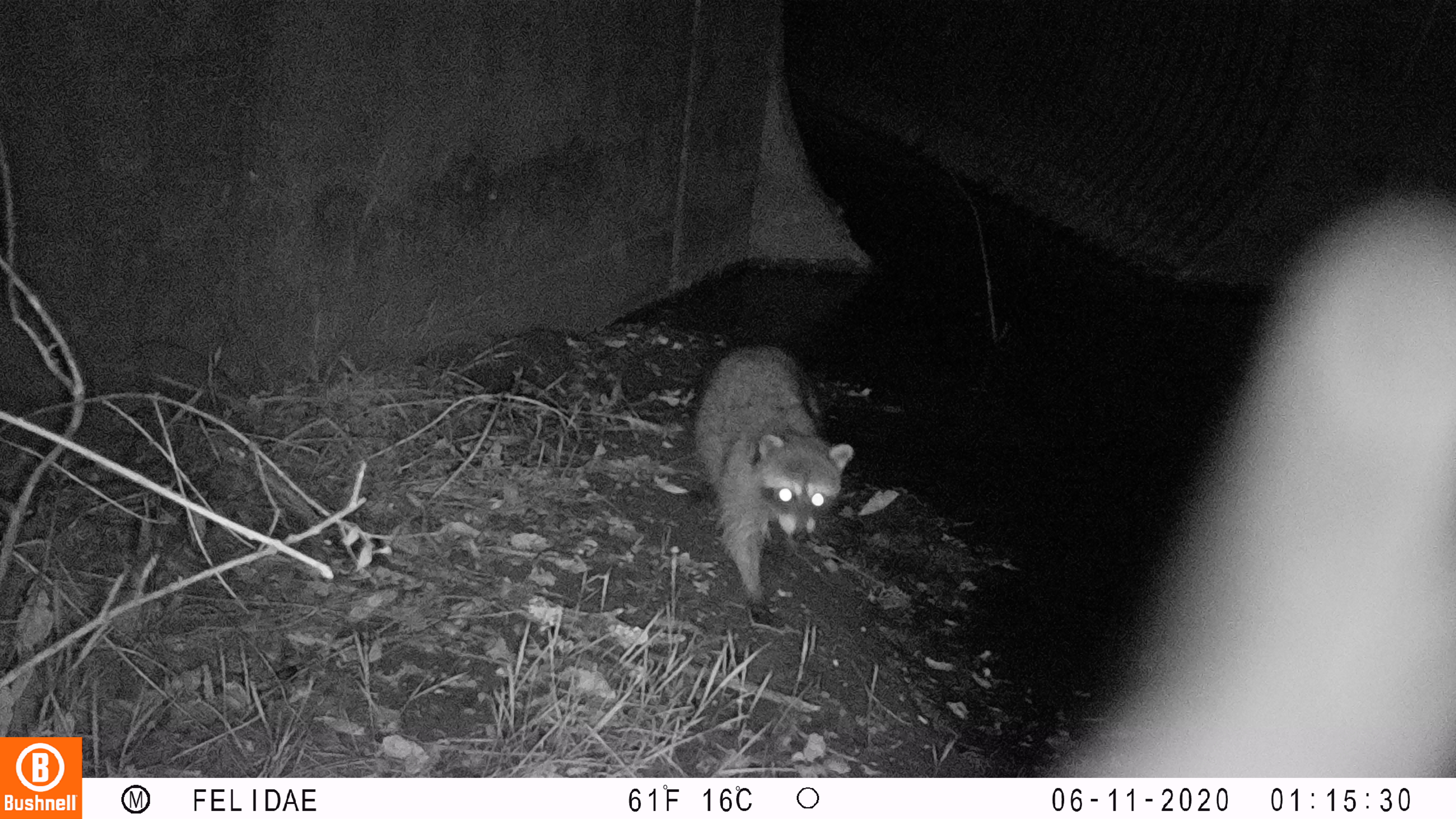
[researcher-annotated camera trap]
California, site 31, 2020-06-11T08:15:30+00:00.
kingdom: Animalia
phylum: Chordata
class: Mammalia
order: Carnivora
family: Procyonidae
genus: Procyon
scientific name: Procyon lotor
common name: raccoon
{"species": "raccoon (Procyon lotor)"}